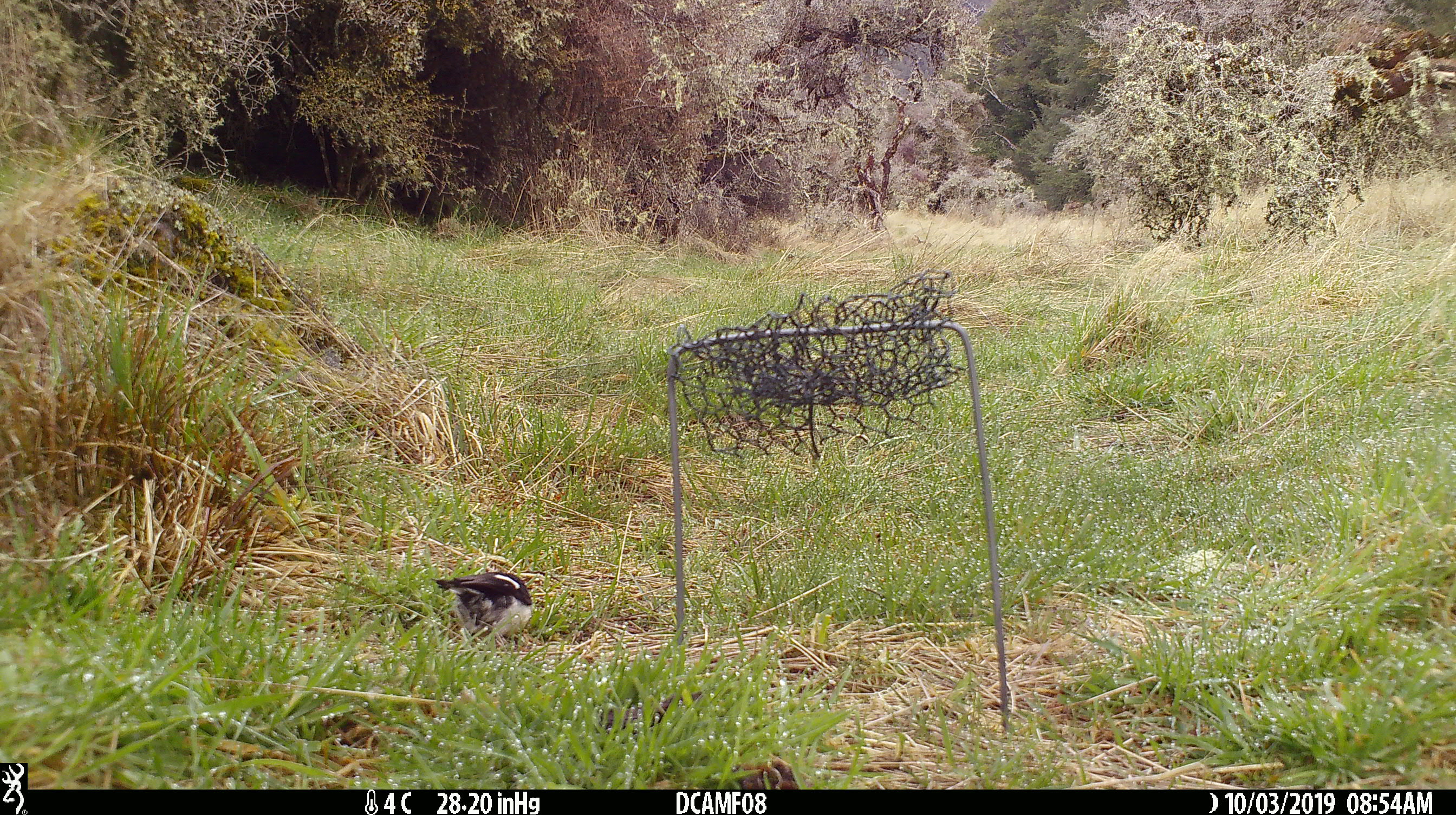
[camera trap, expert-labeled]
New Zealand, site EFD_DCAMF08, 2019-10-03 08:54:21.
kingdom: Animalia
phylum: Chordata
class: Aves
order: Passeriformes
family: Petroicidae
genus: Petroica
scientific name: Petroica macrocephala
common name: tomtit